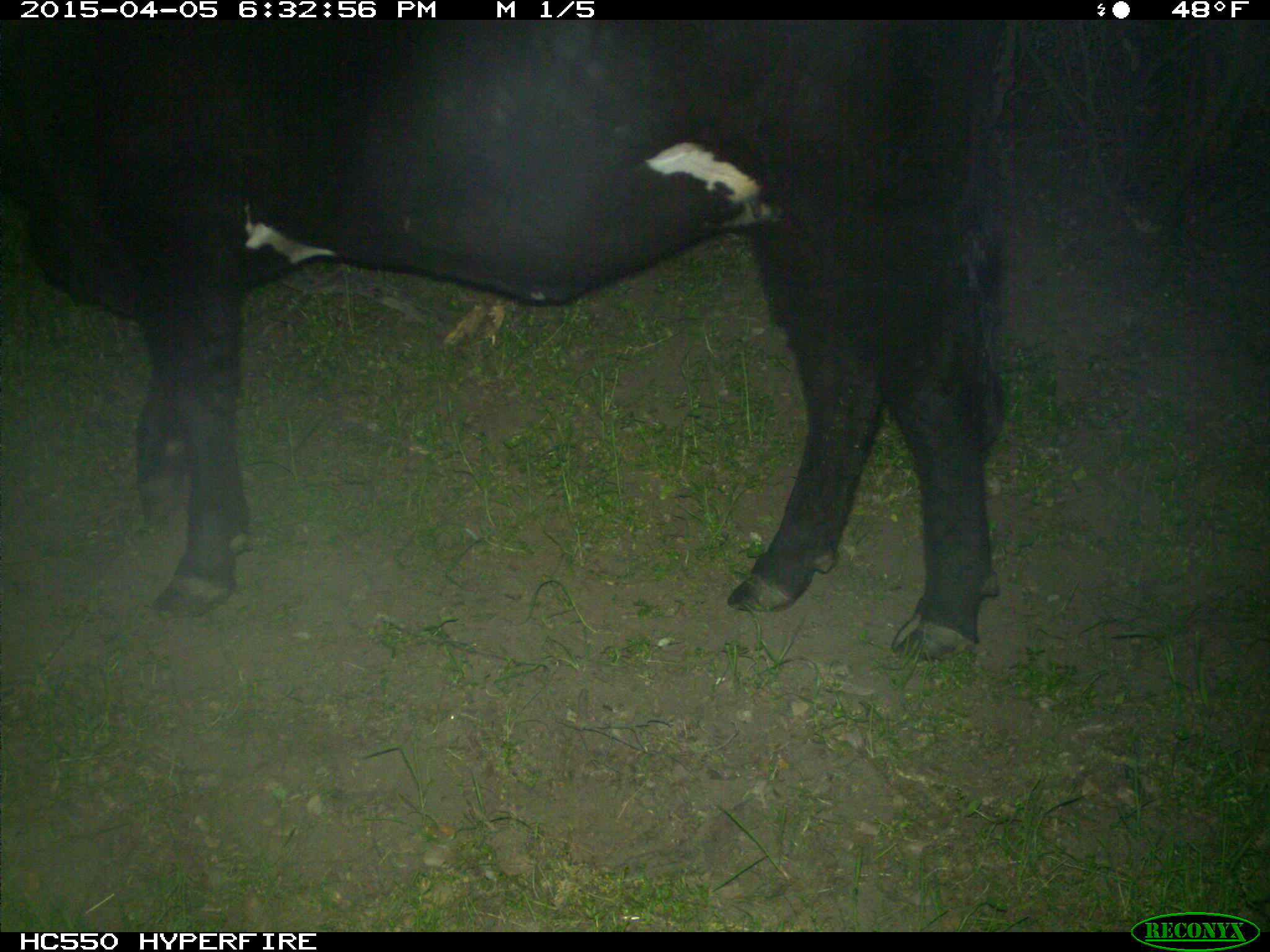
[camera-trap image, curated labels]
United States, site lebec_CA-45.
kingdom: Animalia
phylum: Chordata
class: Mammalia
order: Artiodactyla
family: Bovidae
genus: Bos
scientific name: Bos taurus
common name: domestic cow